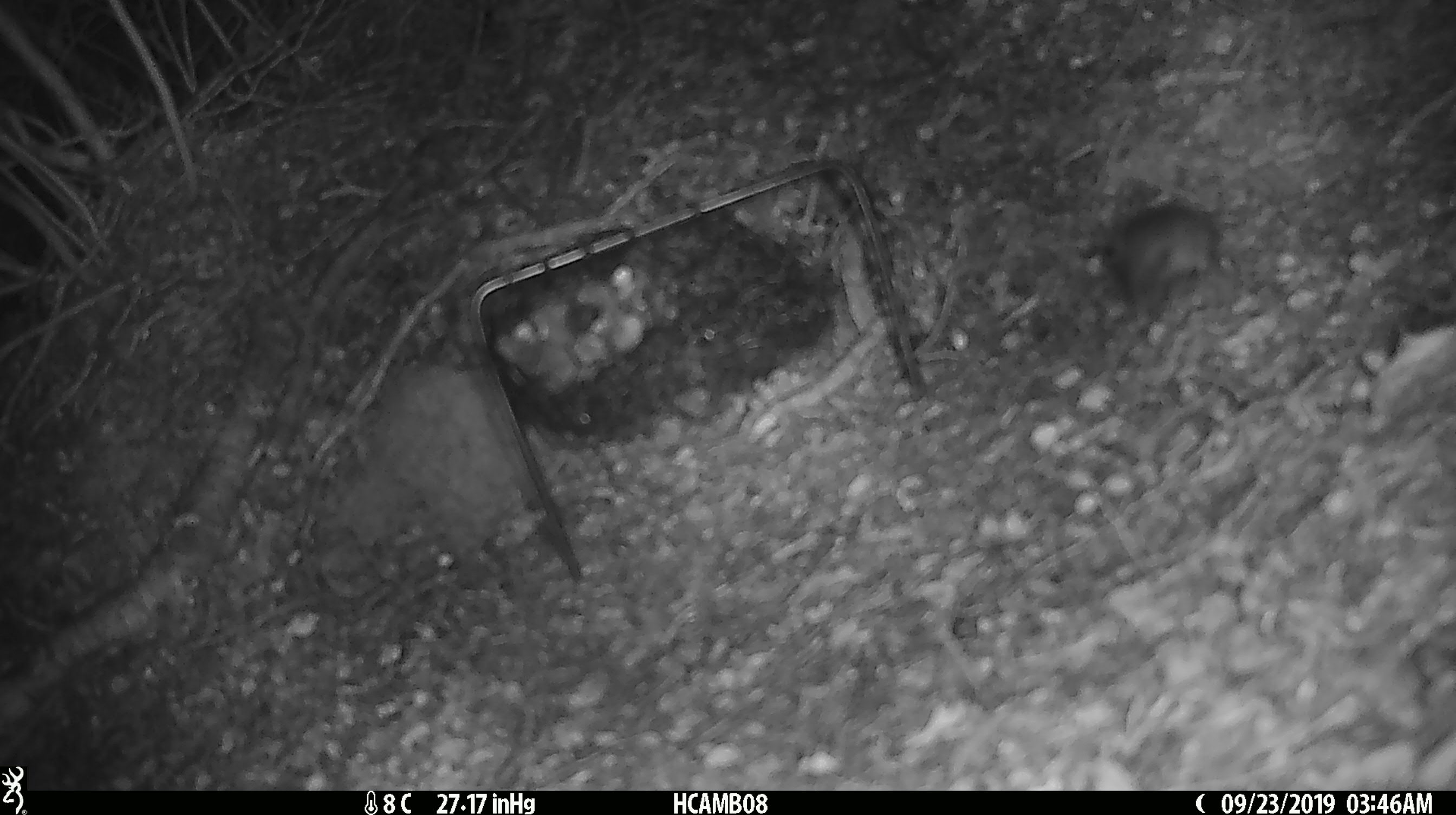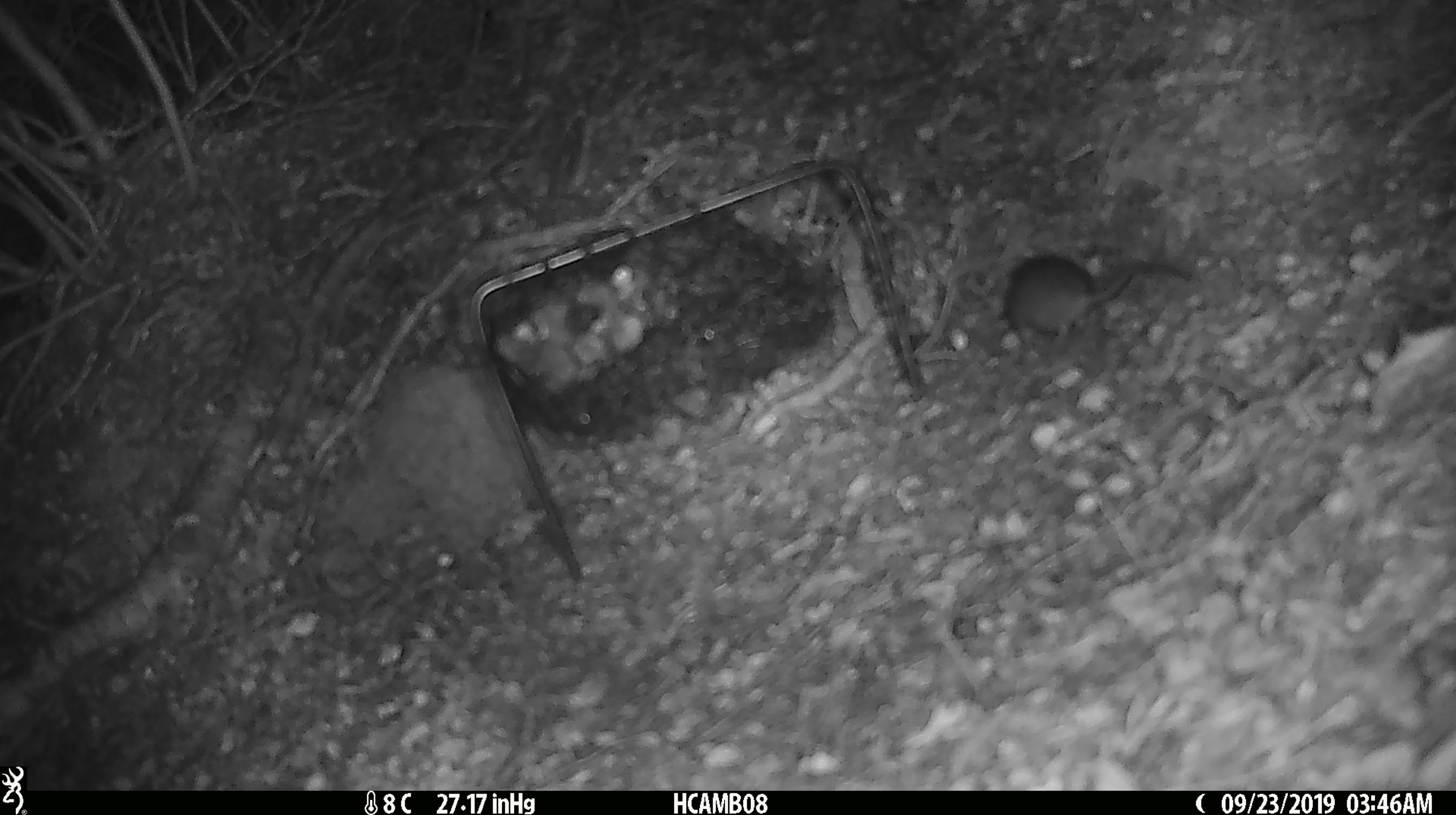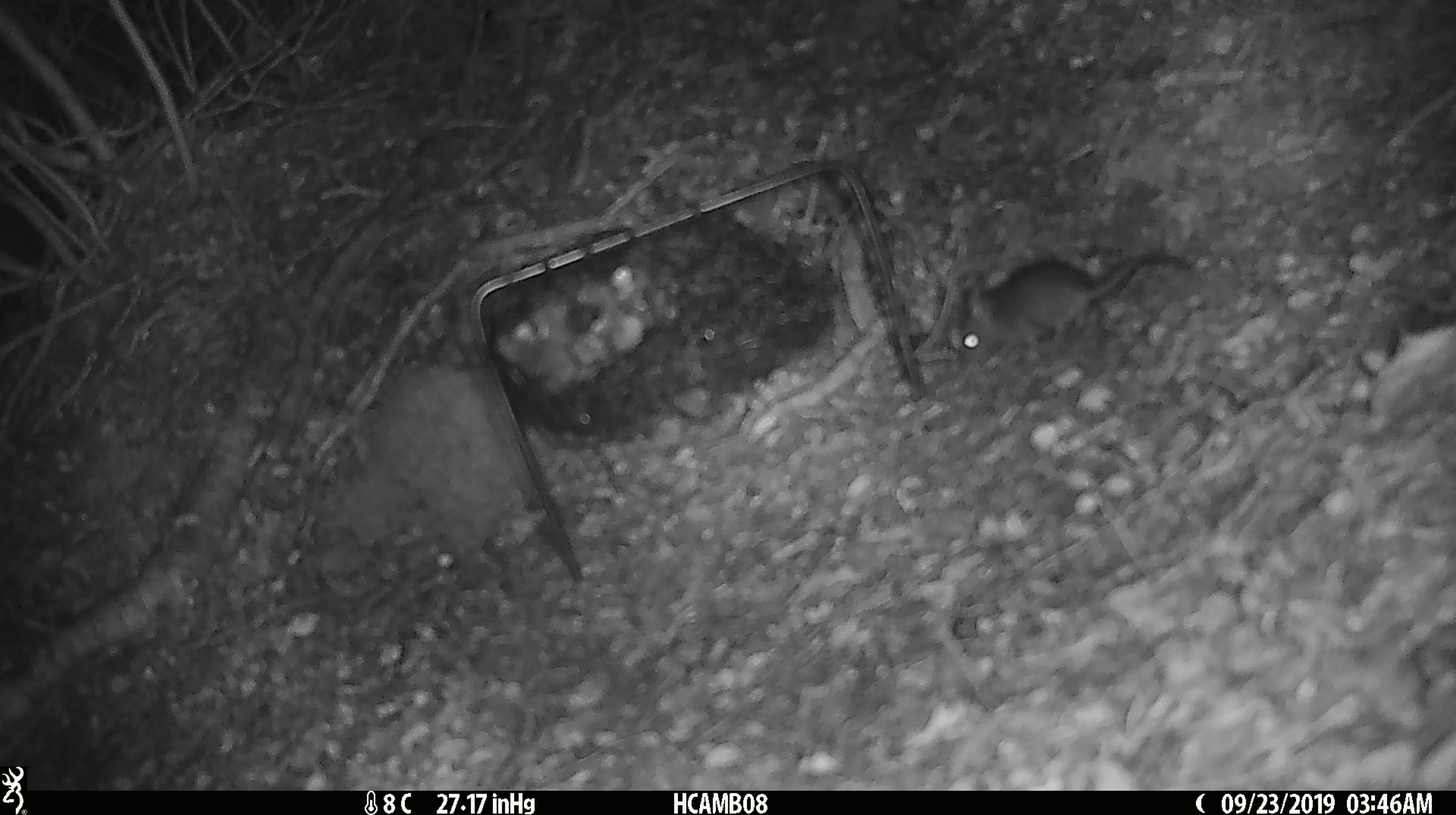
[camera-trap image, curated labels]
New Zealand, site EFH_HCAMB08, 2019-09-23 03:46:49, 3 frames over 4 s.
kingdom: Animalia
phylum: Chordata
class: Mammalia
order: Rodentia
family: Muridae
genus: Mus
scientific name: Mus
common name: mouse